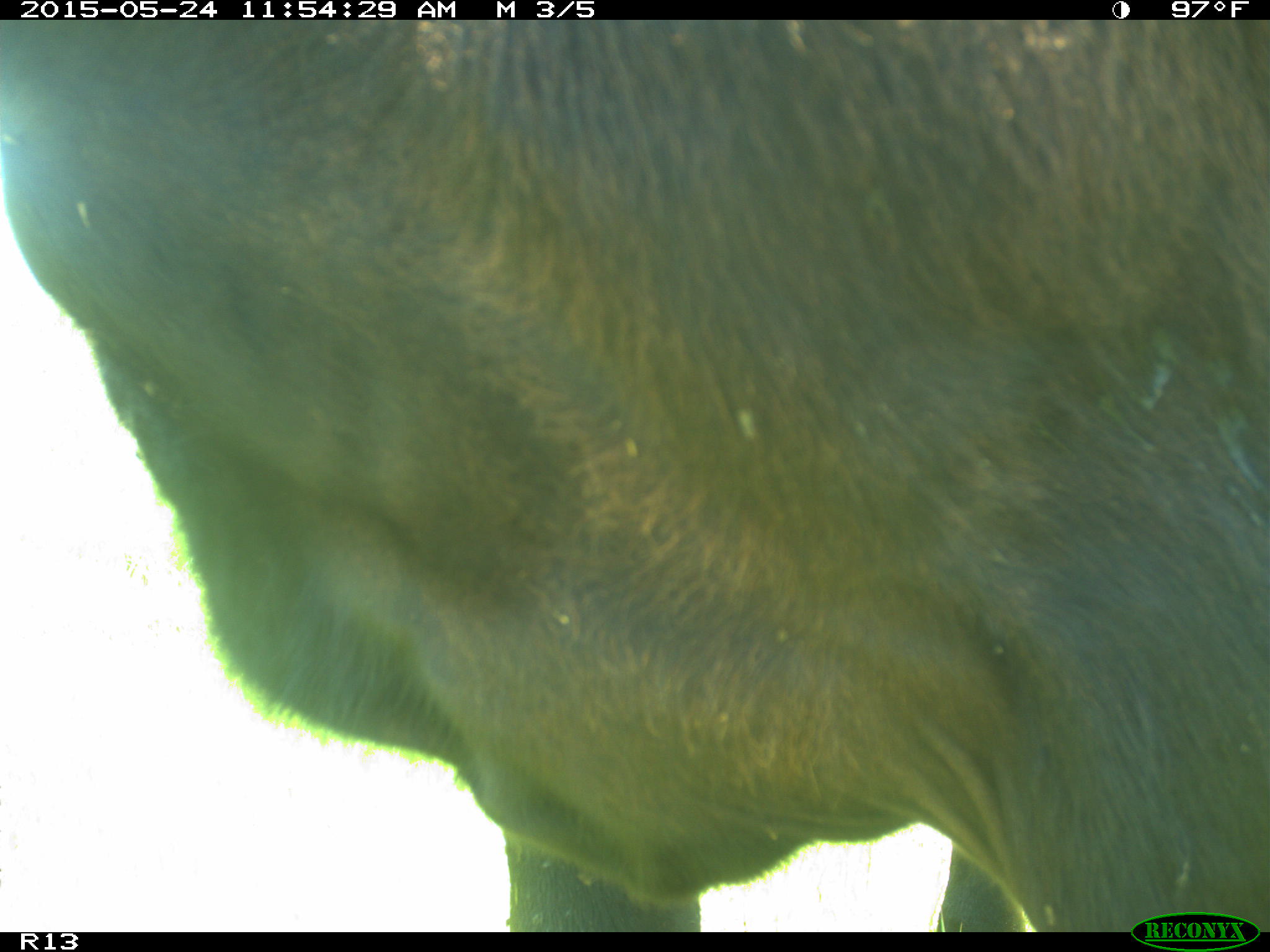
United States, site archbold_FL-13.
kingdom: Animalia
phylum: Chordata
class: Mammalia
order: Artiodactyla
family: Bovidae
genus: Bos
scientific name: Bos taurus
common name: domestic cow